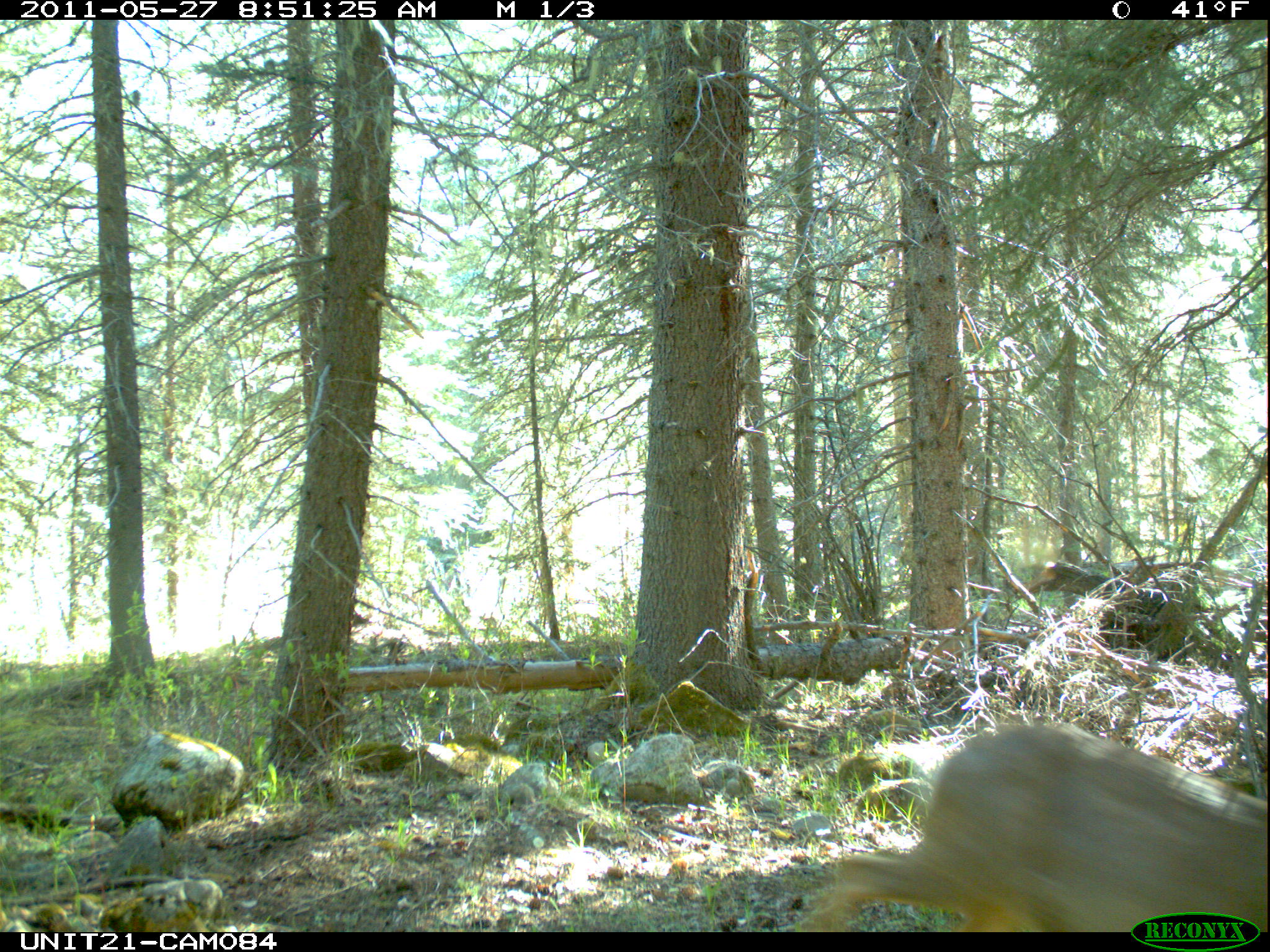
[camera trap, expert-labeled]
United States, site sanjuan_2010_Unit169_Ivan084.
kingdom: Animalia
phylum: Chordata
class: Mammalia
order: Artiodactyla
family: Cervidae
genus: Odocoileus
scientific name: Odocoileus hemionus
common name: mule deer